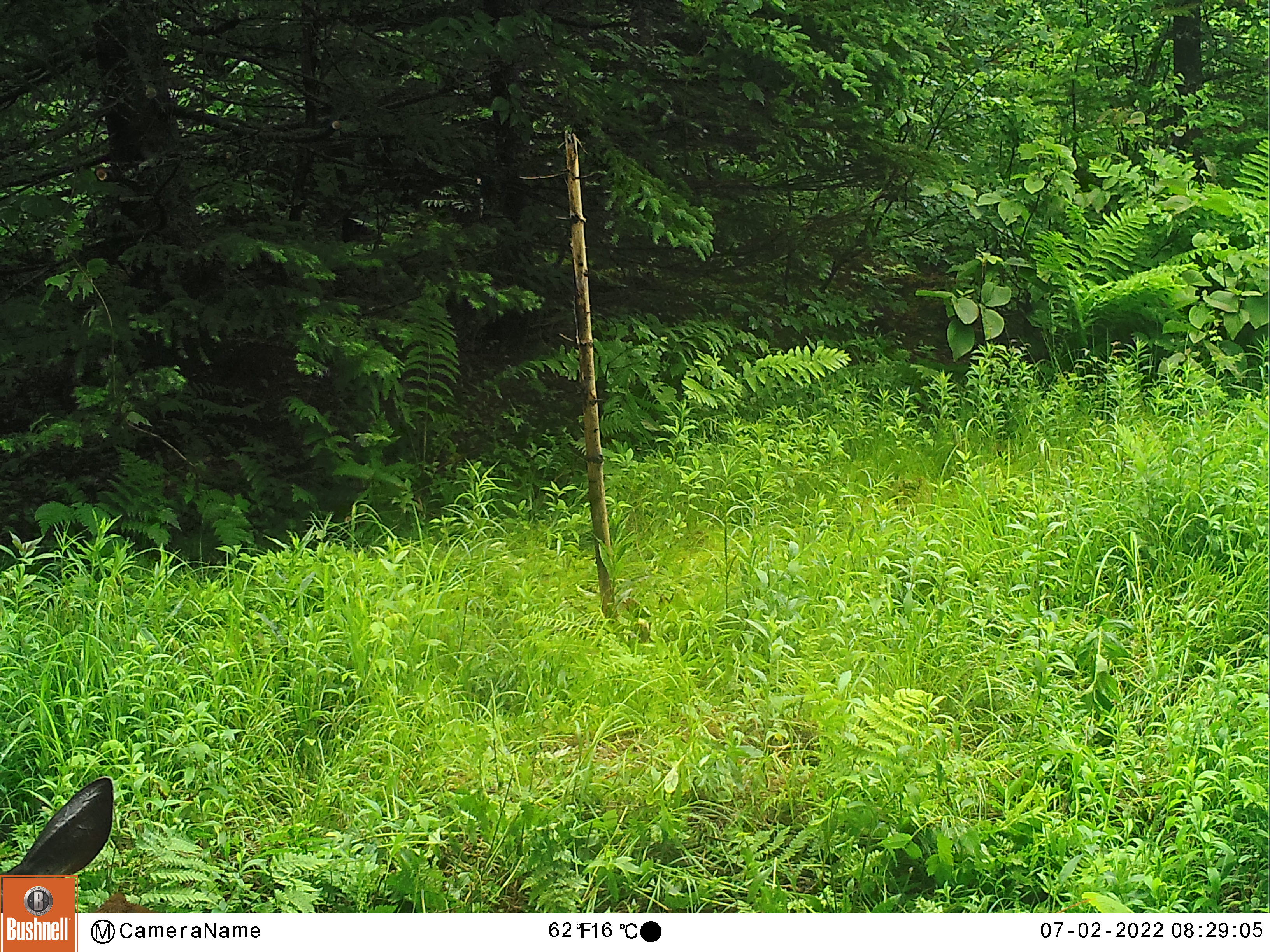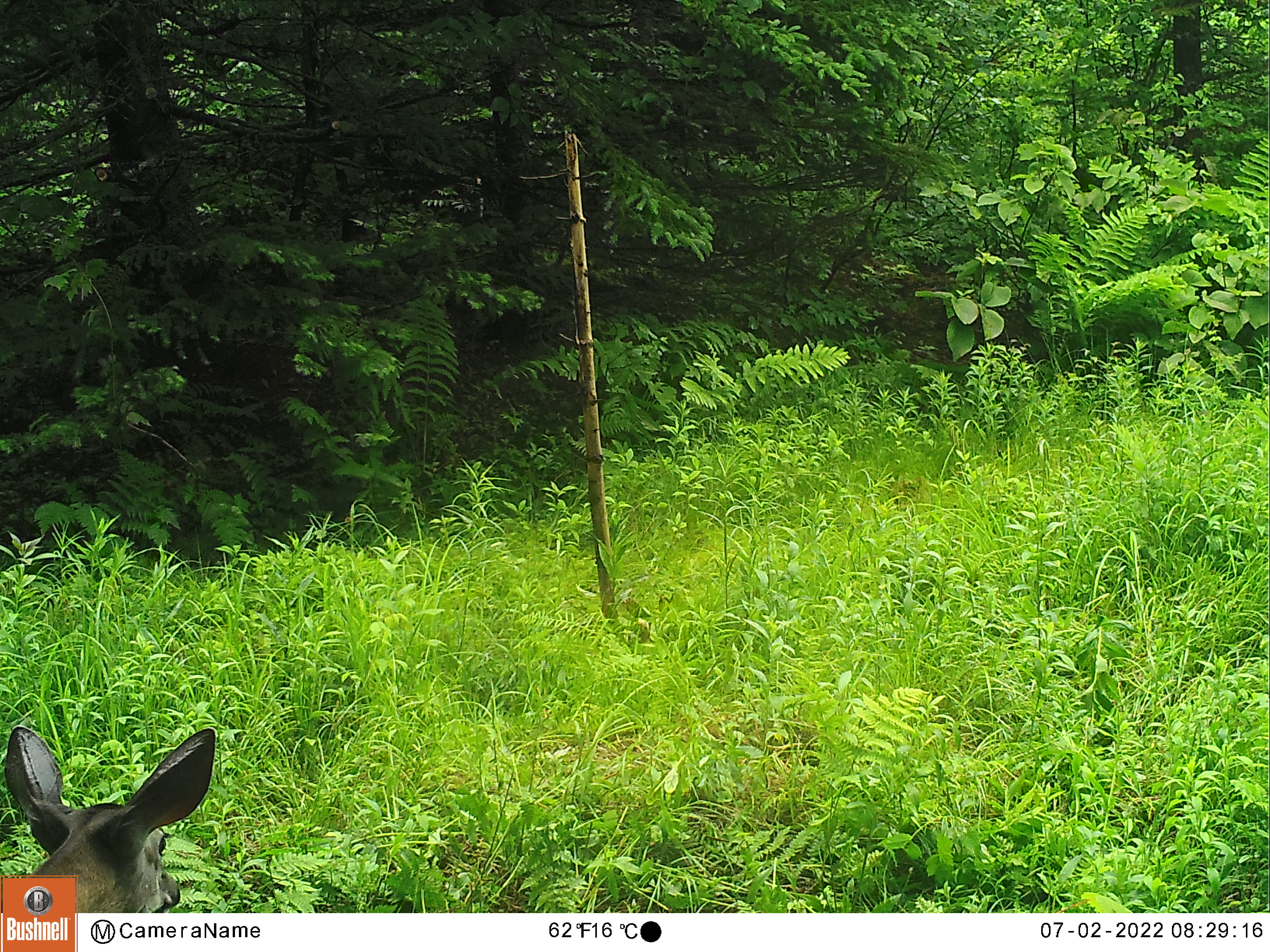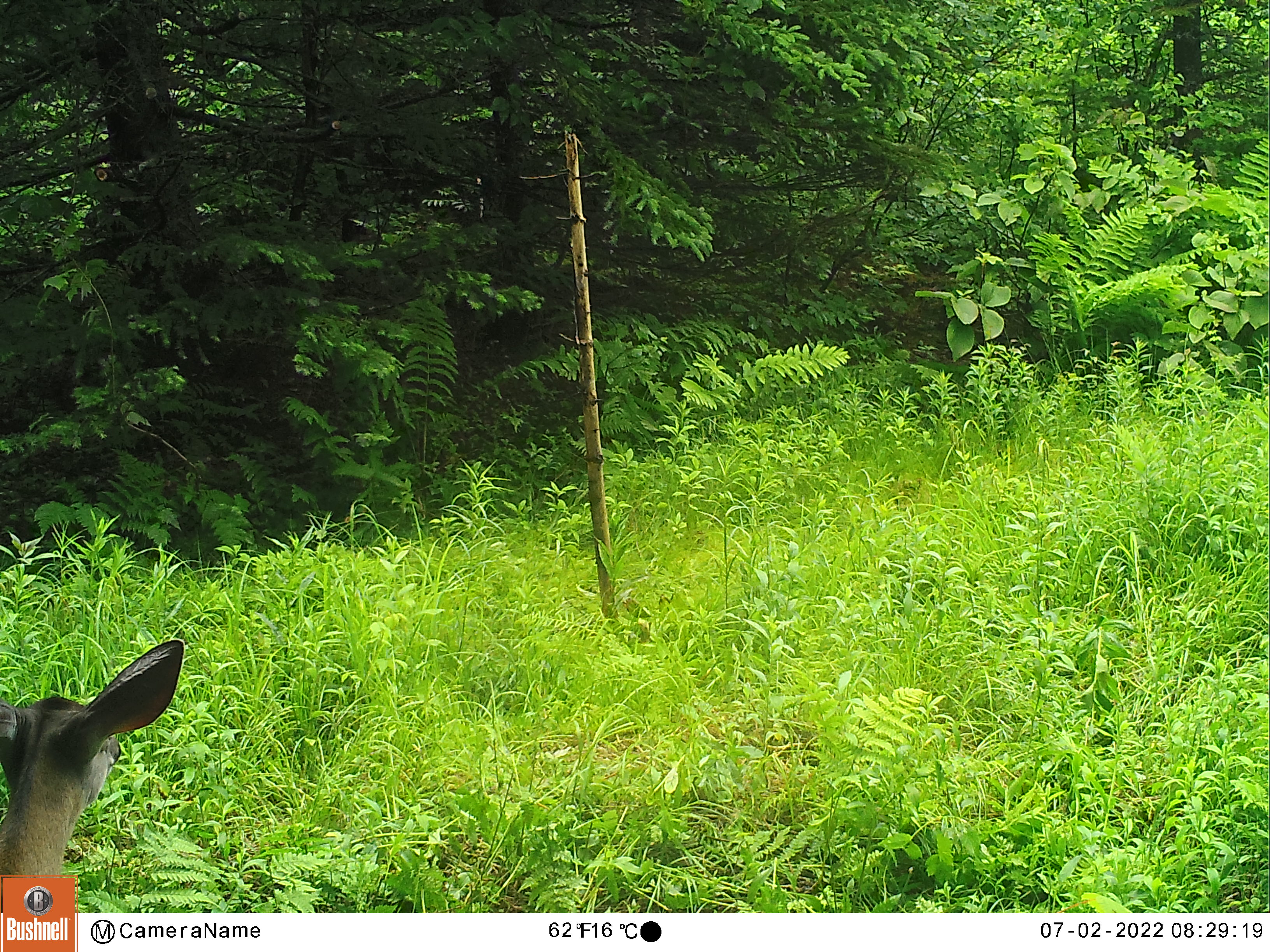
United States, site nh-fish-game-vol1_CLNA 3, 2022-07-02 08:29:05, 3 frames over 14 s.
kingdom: Animalia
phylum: Chordata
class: Mammalia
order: Artiodactyla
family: Cervidae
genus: Odocoileus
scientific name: Odocoileus virginianus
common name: white-tailed deer